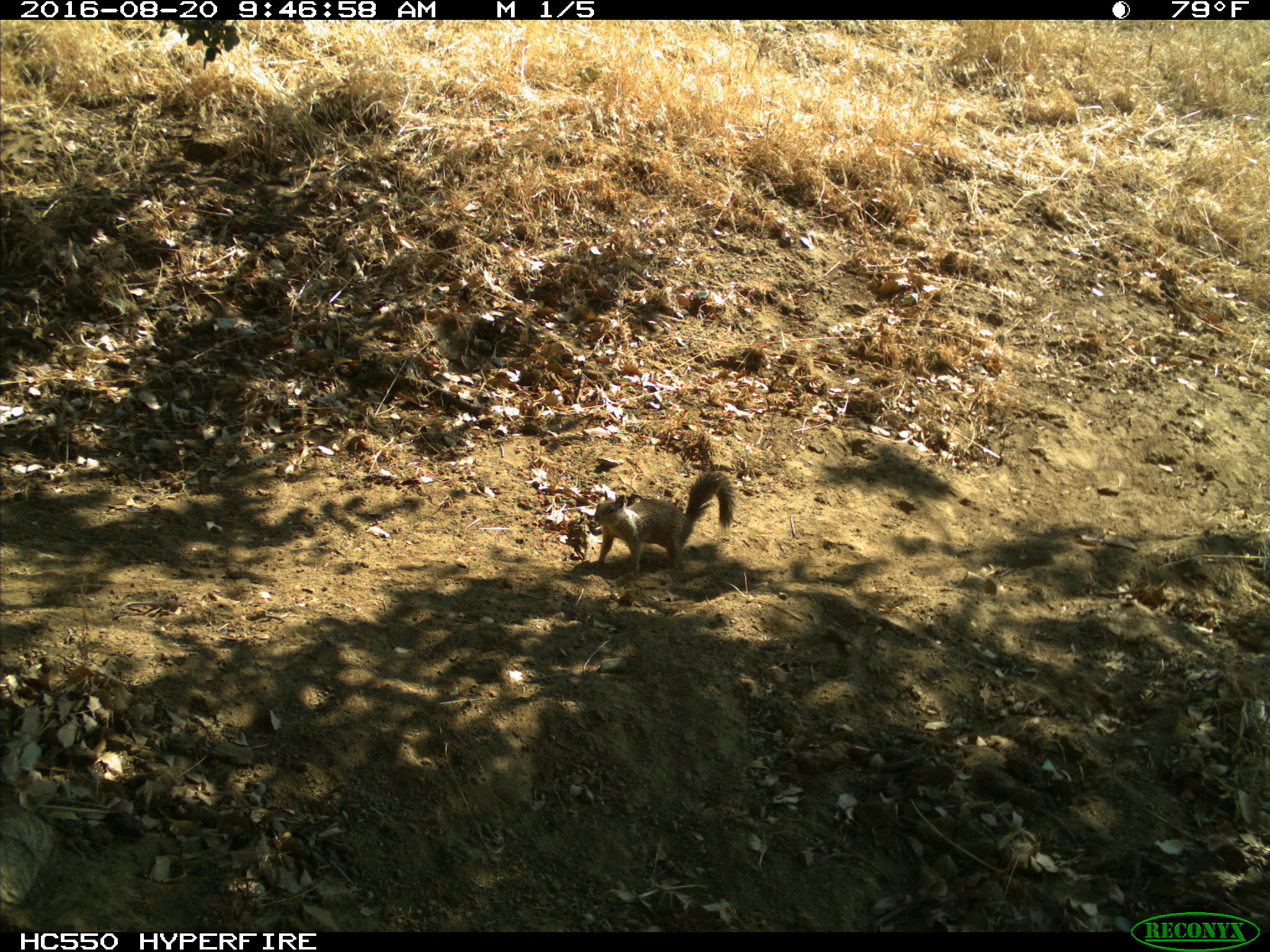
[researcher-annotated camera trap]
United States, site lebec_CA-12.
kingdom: Animalia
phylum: Chordata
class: Mammalia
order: Rodentia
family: Sciuridae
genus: Otospermophilus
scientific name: Otospermophilus beecheyi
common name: california ground squirrel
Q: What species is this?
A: Otospermophilus beecheyi (california ground squirrel).